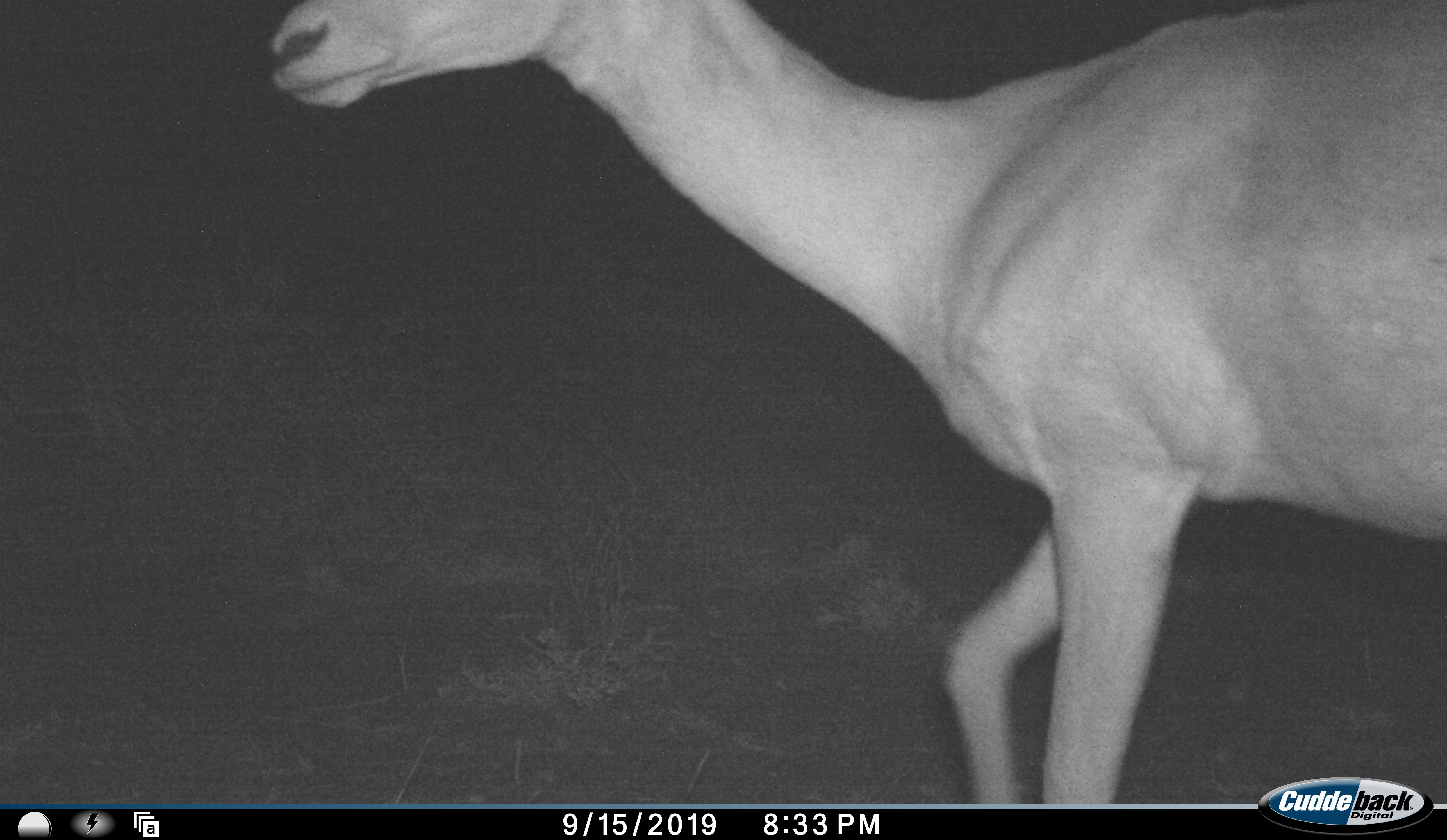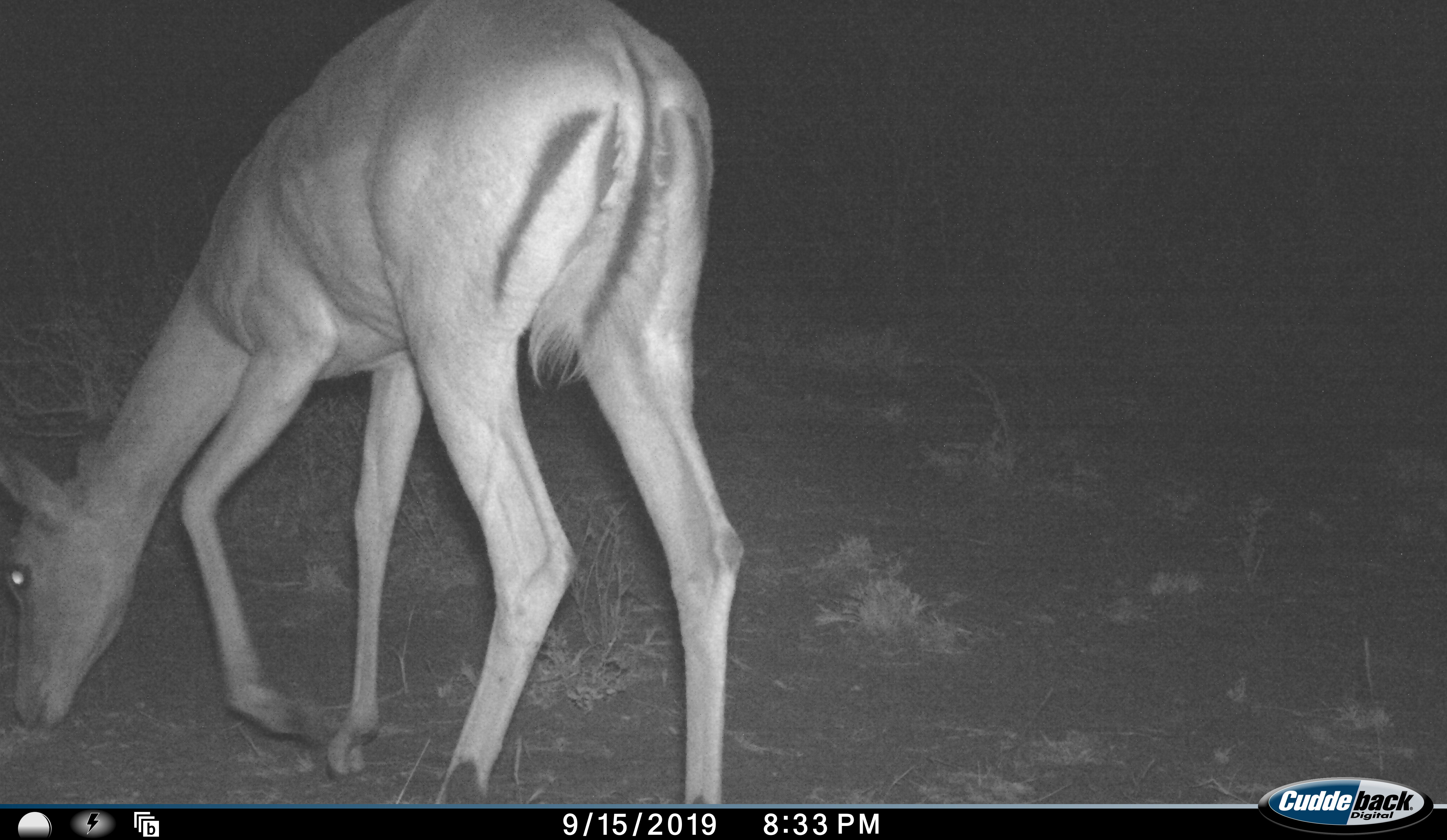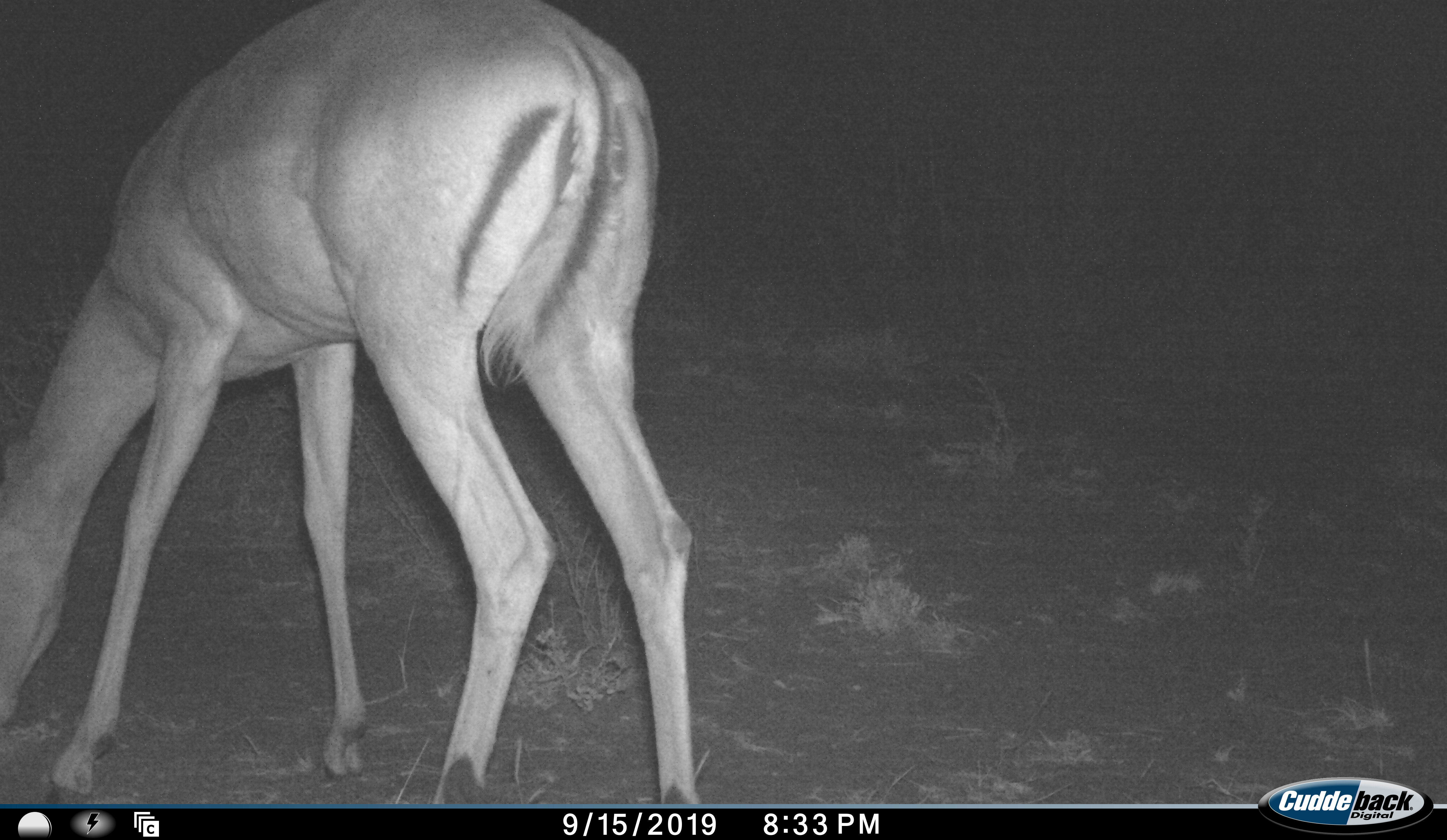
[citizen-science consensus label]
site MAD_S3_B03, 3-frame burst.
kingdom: Animalia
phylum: Chordata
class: Mammalia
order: Artiodactyla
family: Bovidae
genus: Aepyceros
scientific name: Aepyceros melampus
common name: impala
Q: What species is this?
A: Impala (Aepyceros melampus).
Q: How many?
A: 1.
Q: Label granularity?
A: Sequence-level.